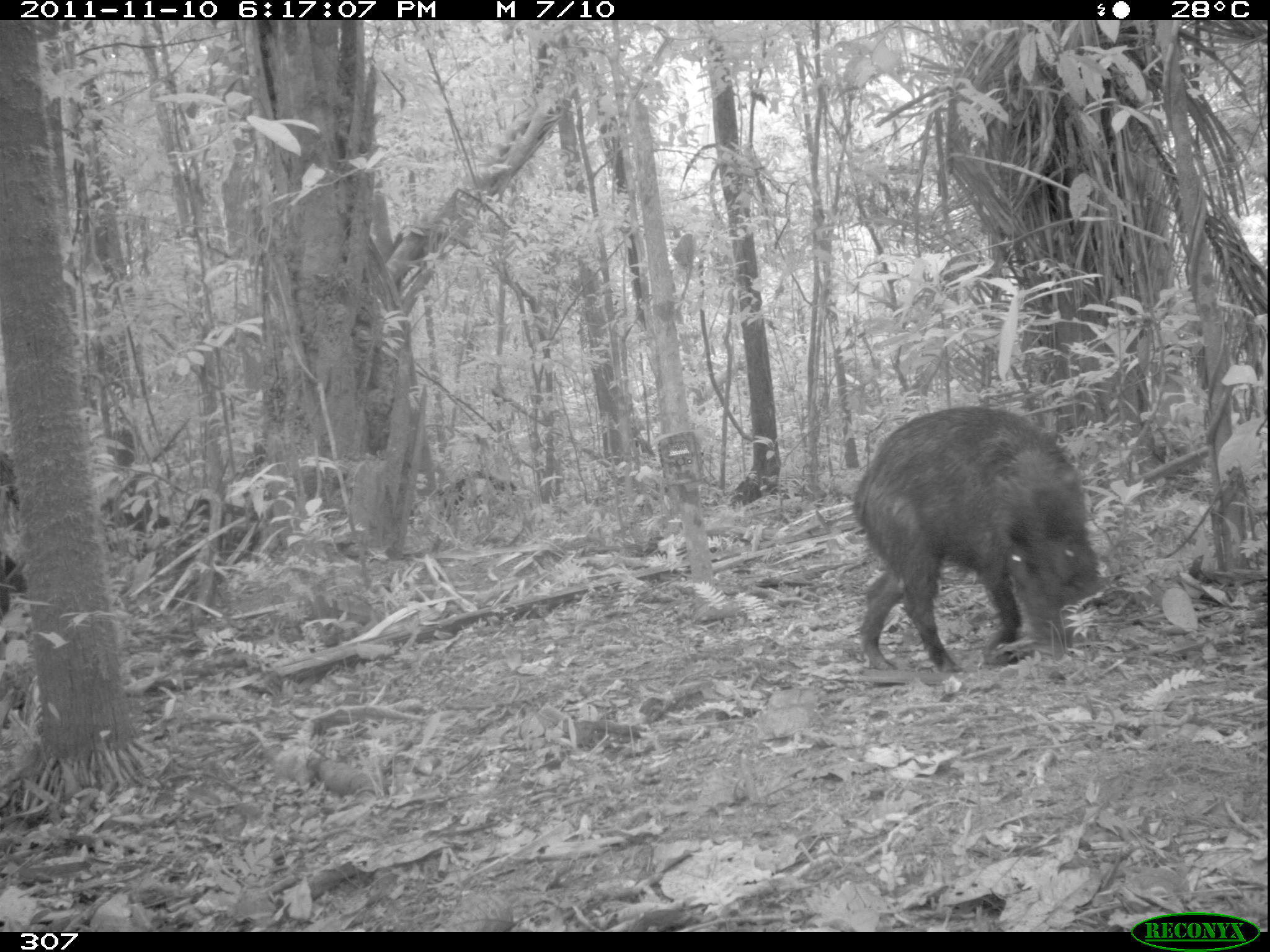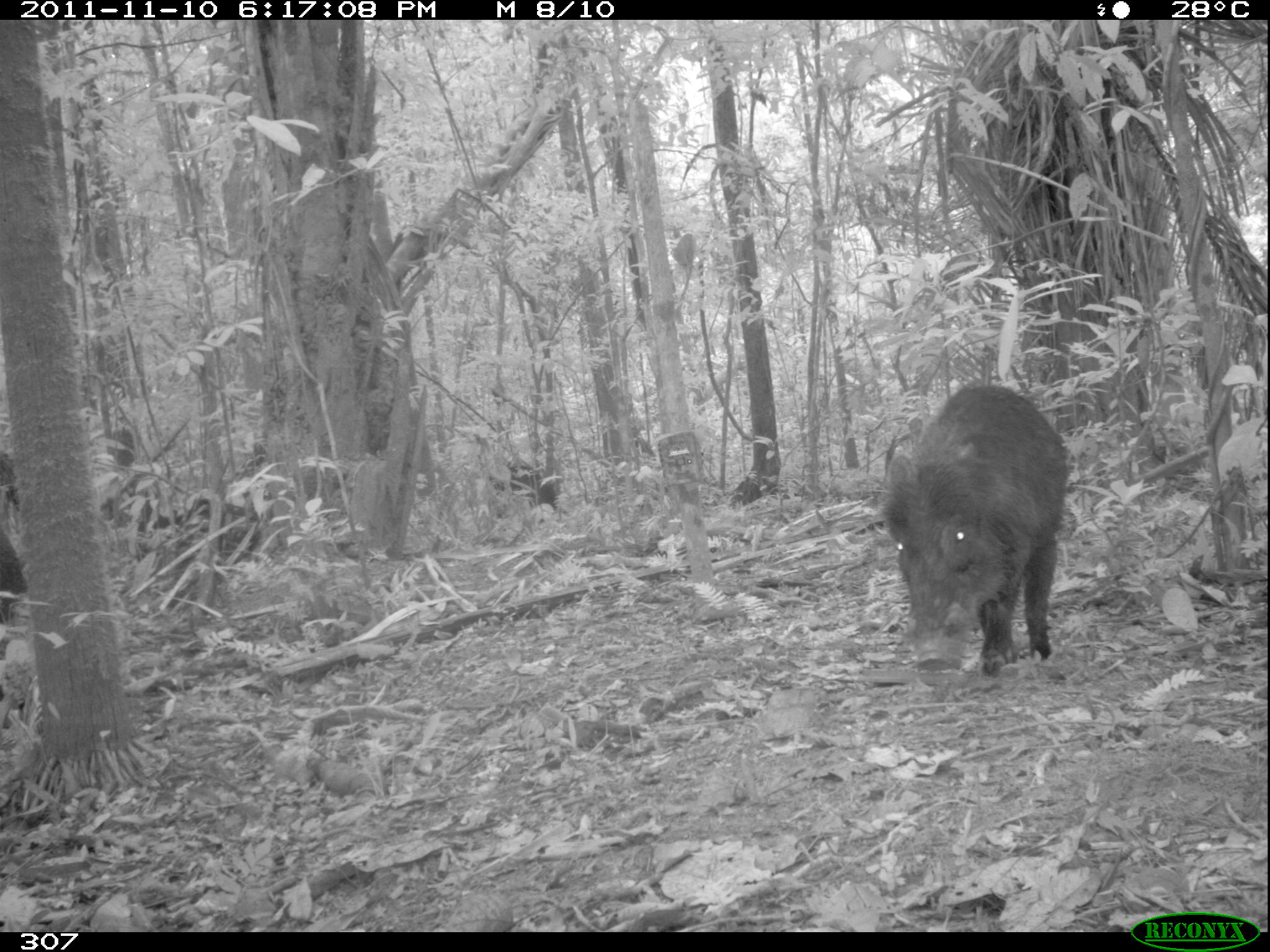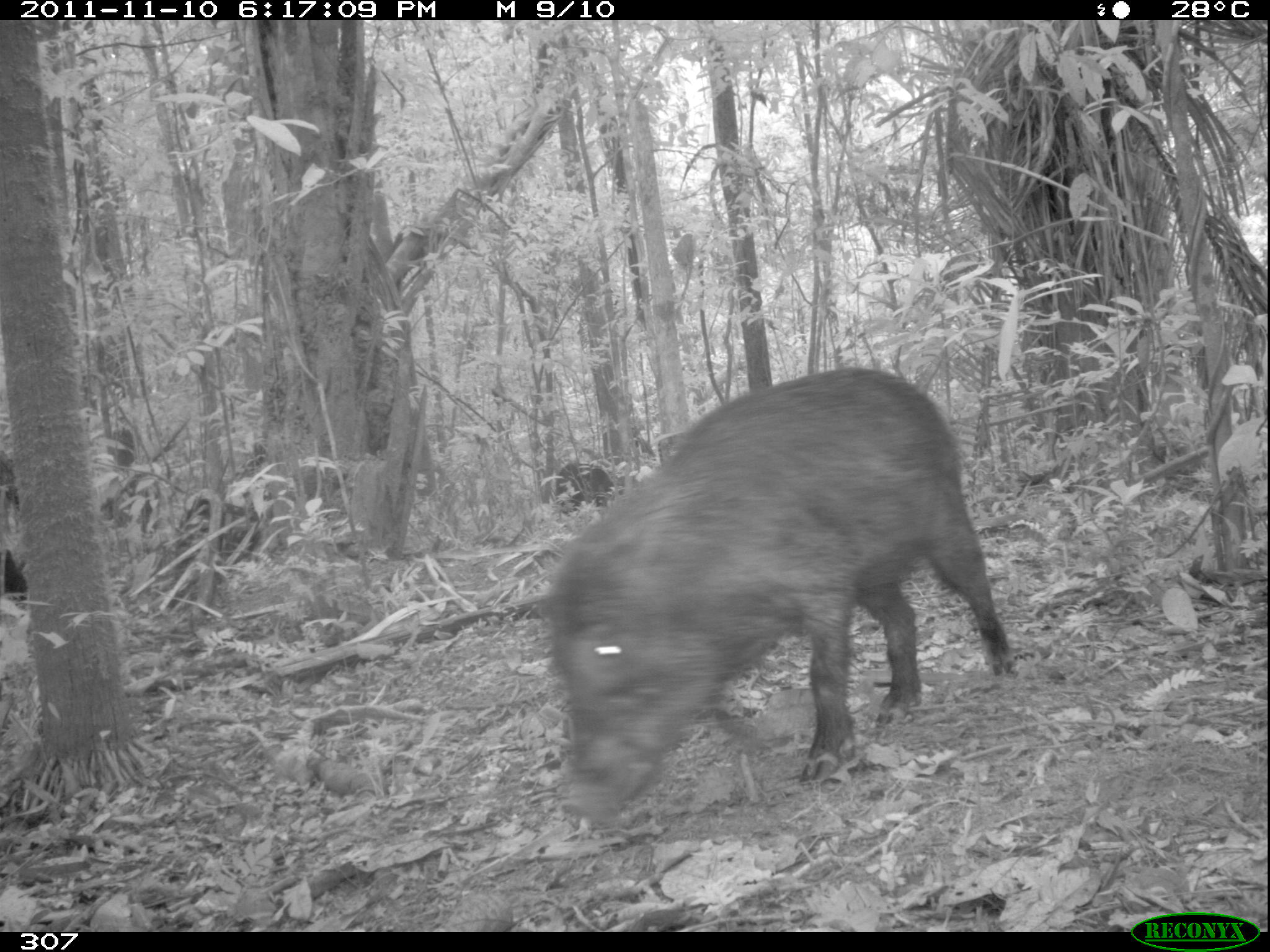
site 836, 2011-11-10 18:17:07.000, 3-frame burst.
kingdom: Animalia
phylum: Chordata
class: Mammalia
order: Artiodactyla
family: Tayassuidae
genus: Tayassu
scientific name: Tayassu pecari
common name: white-lipped peccary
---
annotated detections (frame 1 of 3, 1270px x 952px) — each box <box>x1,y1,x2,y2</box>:
tayassu pecari: <box>848,403,1099,670</box>